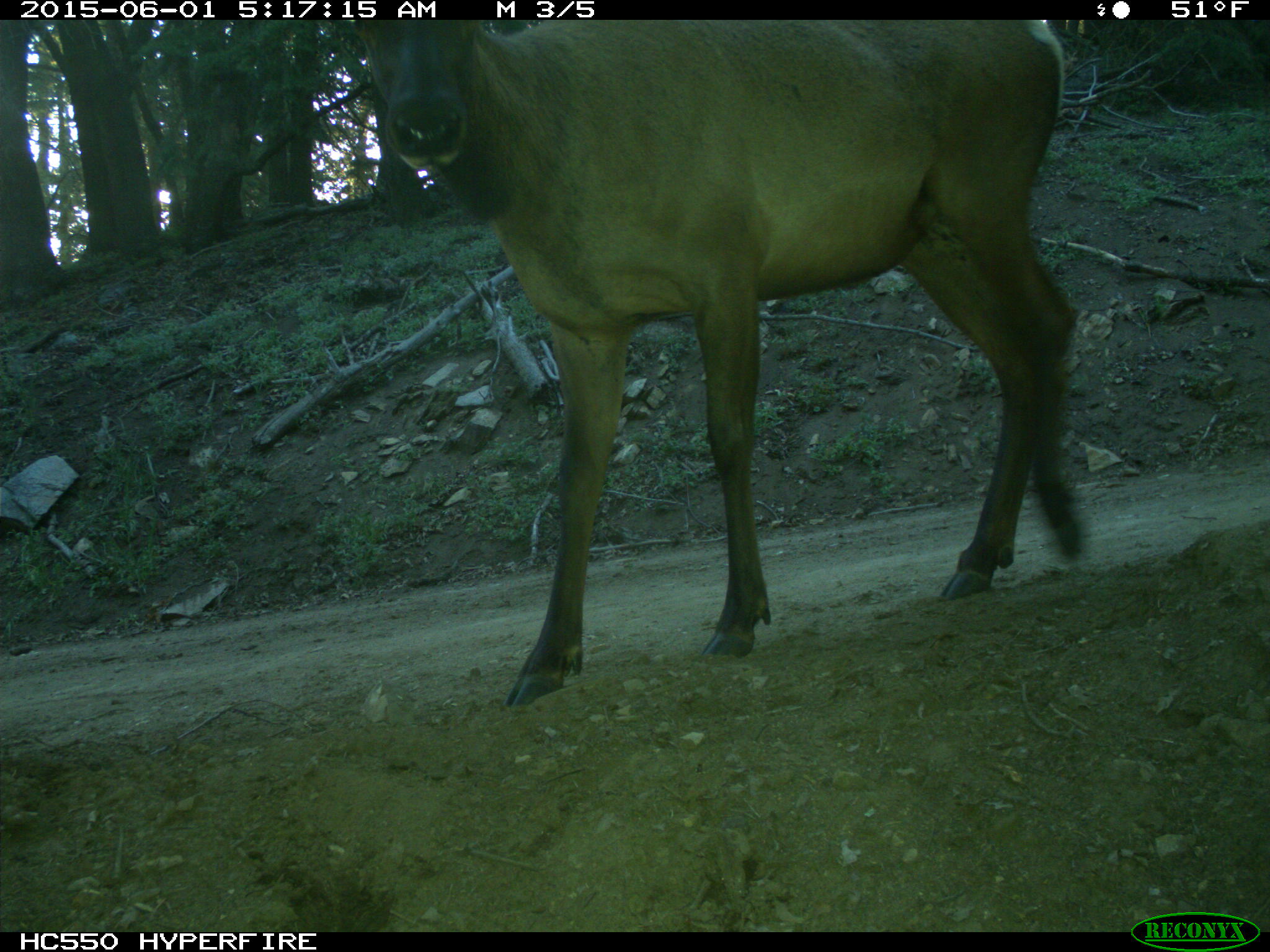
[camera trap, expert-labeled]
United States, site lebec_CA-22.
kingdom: Animalia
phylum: Chordata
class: Mammalia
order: Artiodactyla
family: Cervidae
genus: Cervus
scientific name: Cervus canadensis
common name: elk